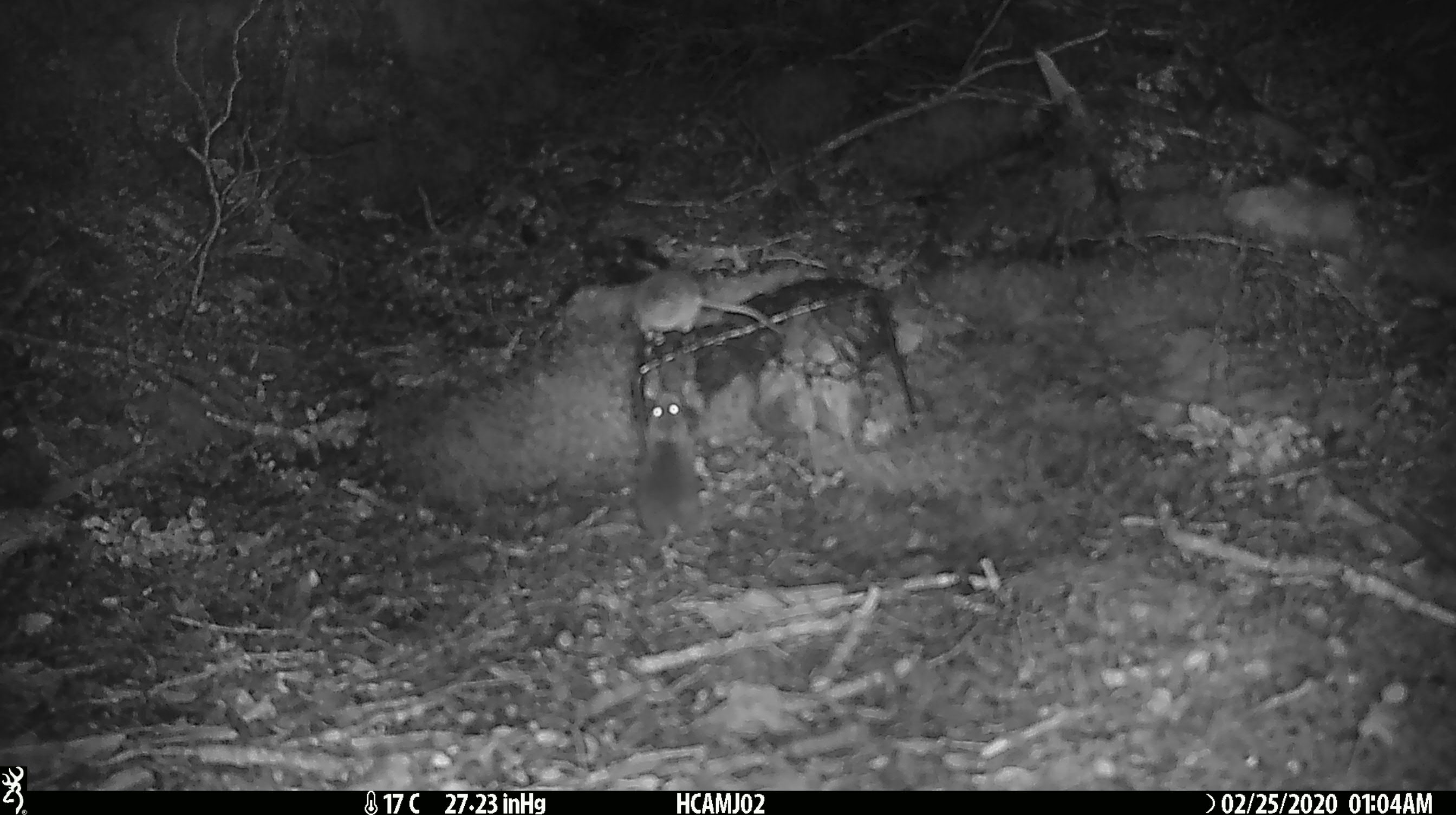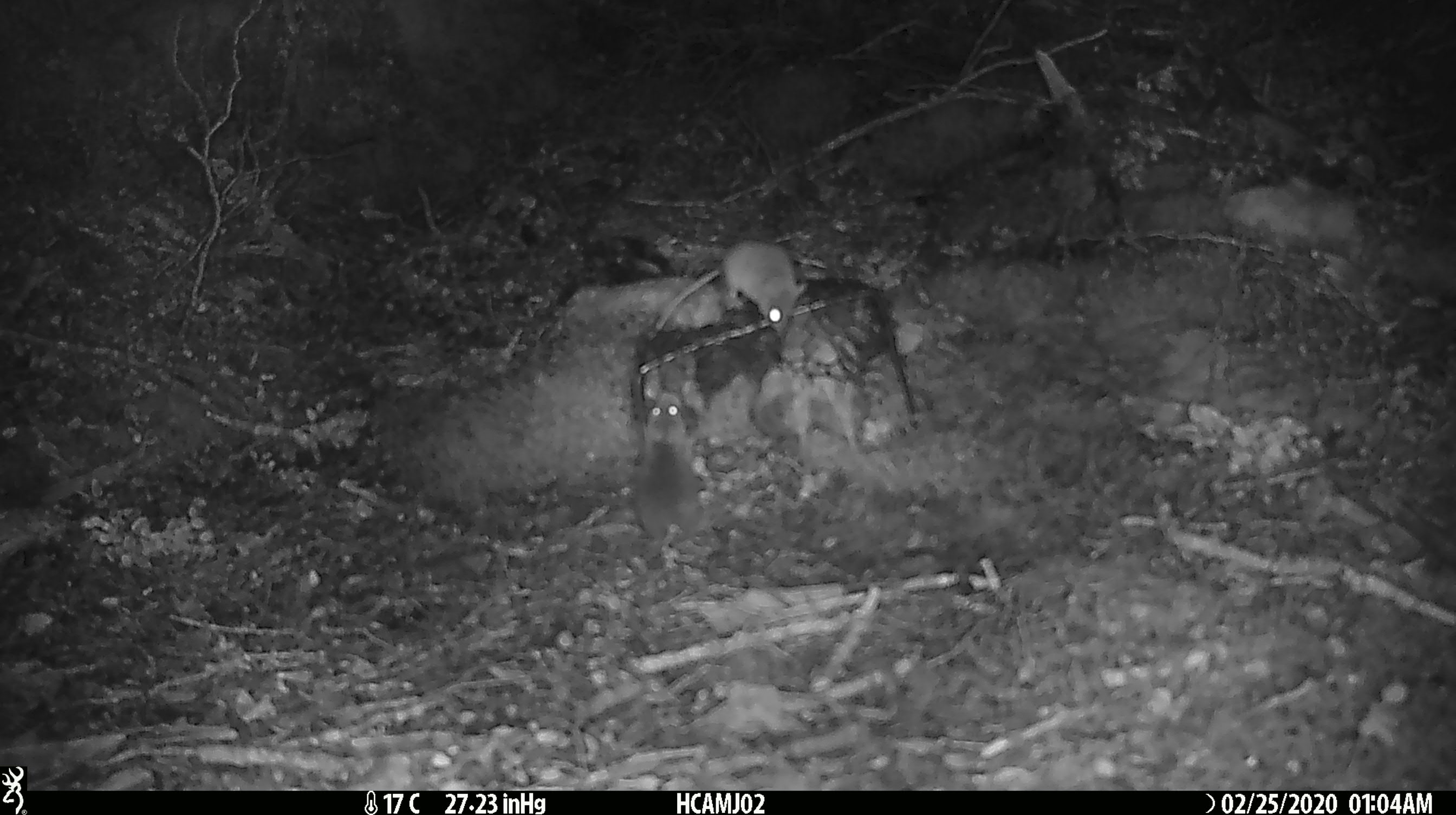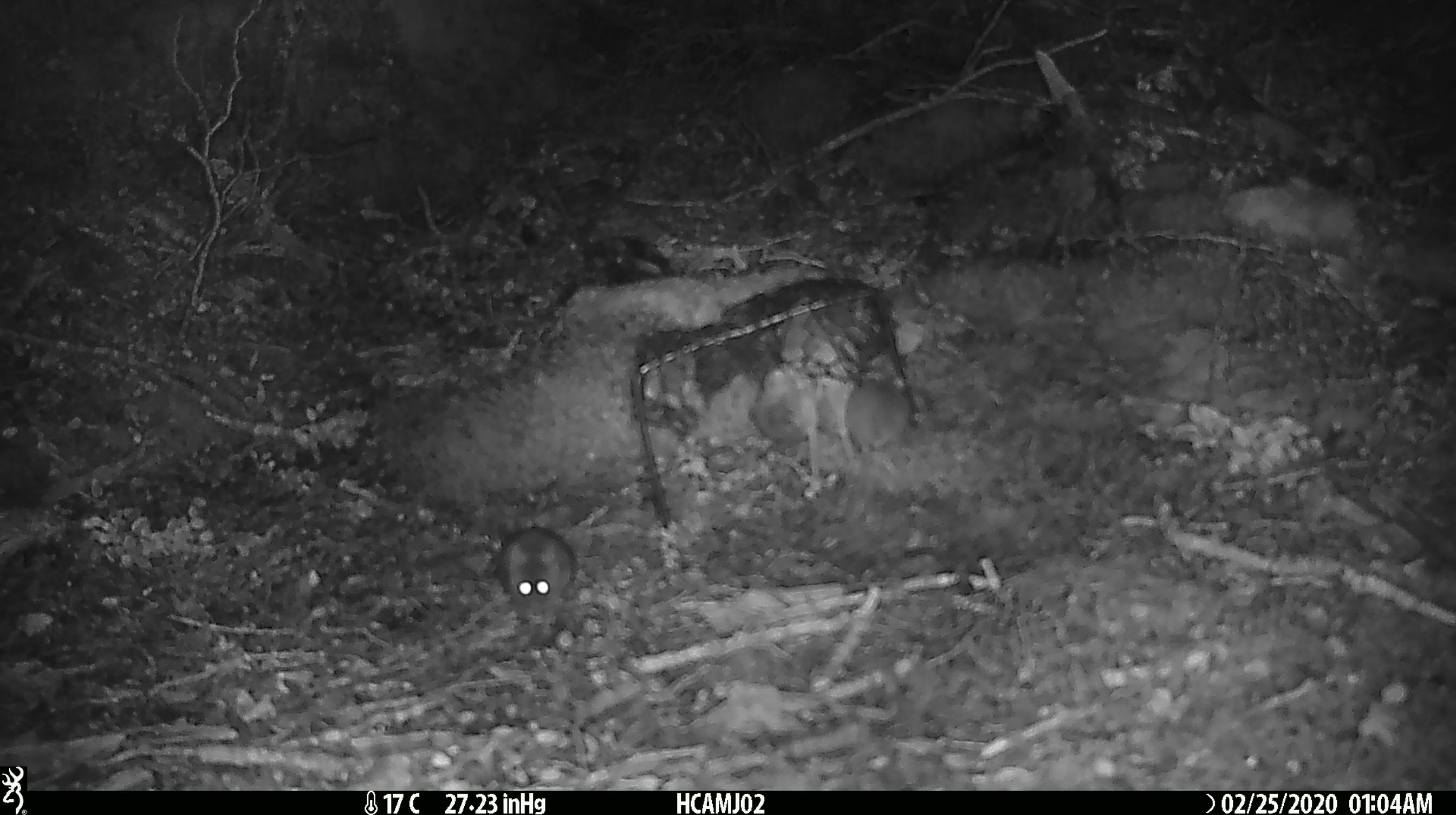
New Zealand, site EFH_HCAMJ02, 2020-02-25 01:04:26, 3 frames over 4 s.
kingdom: Animalia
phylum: Chordata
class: Mammalia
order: Rodentia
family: Muridae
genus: Mus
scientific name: Mus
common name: mouse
Mouse (Mus).